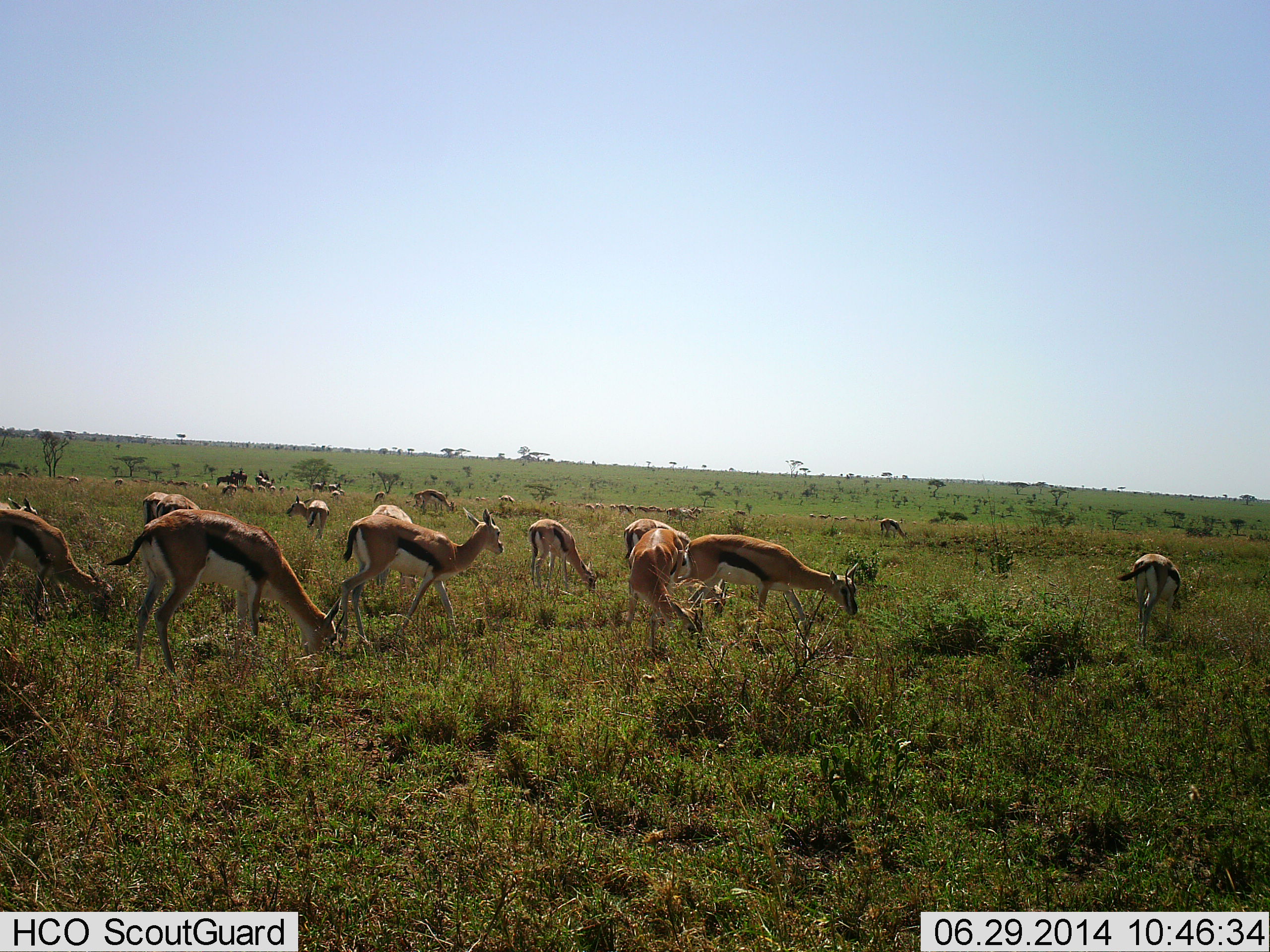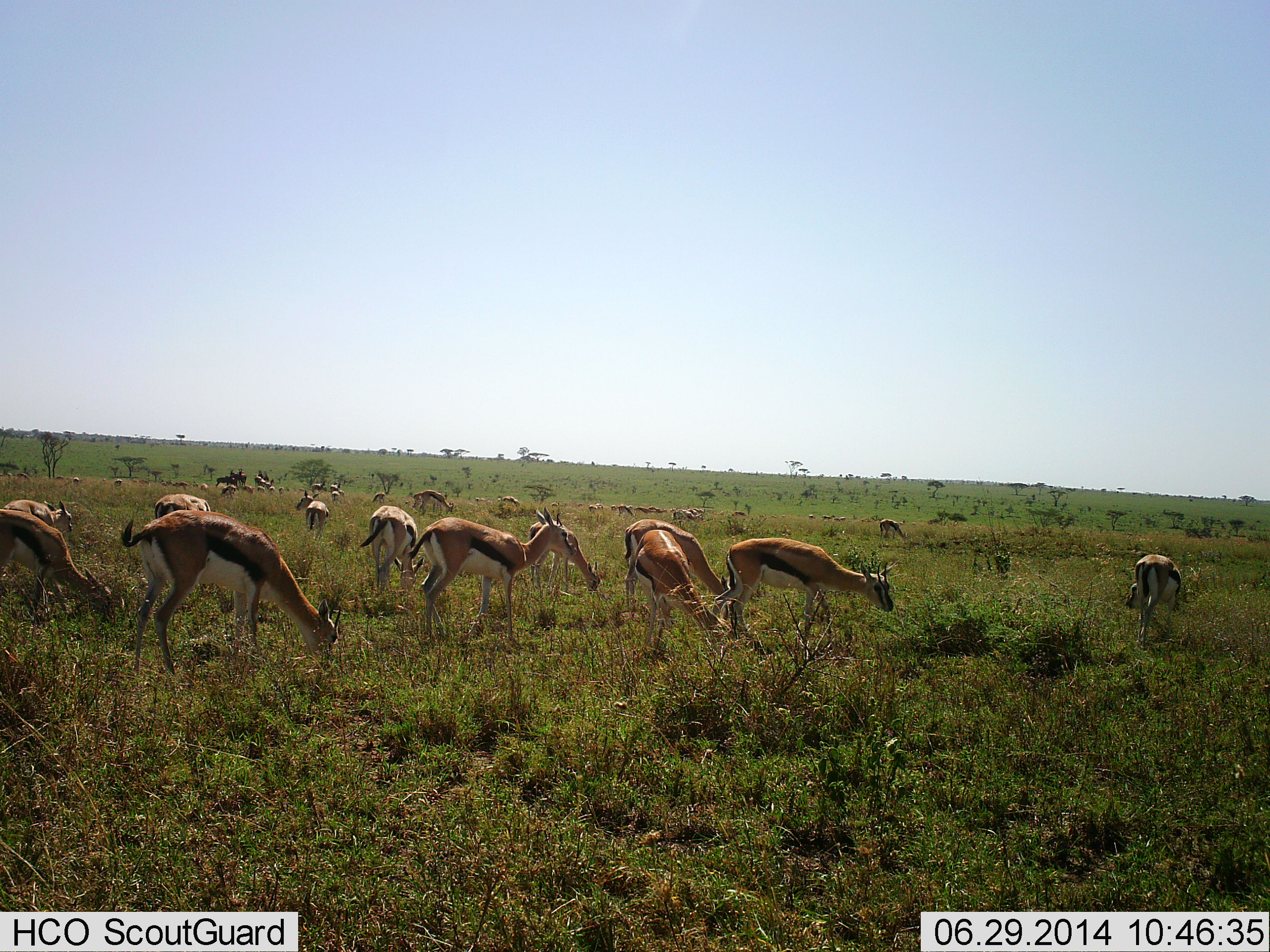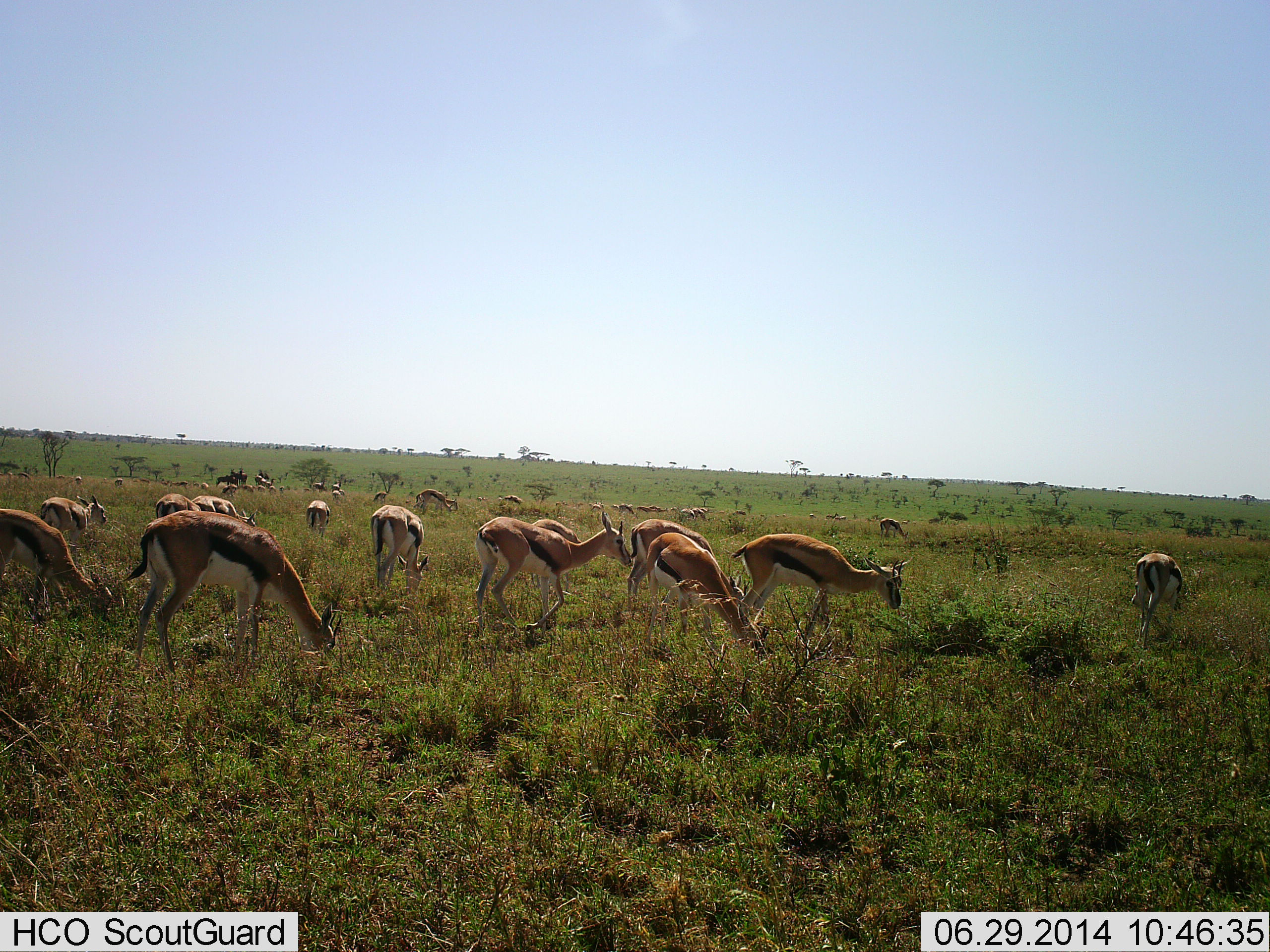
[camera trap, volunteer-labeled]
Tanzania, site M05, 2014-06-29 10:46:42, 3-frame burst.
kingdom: Animalia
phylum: Chordata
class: Mammalia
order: Artiodactyla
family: Bovidae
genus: Eudorcas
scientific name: Eudorcas thomsonii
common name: thomson's gazelle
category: gazellethomsons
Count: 11-50.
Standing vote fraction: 60%.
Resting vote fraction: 0%.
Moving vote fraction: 60%.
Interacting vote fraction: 10%.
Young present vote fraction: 0%.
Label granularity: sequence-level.